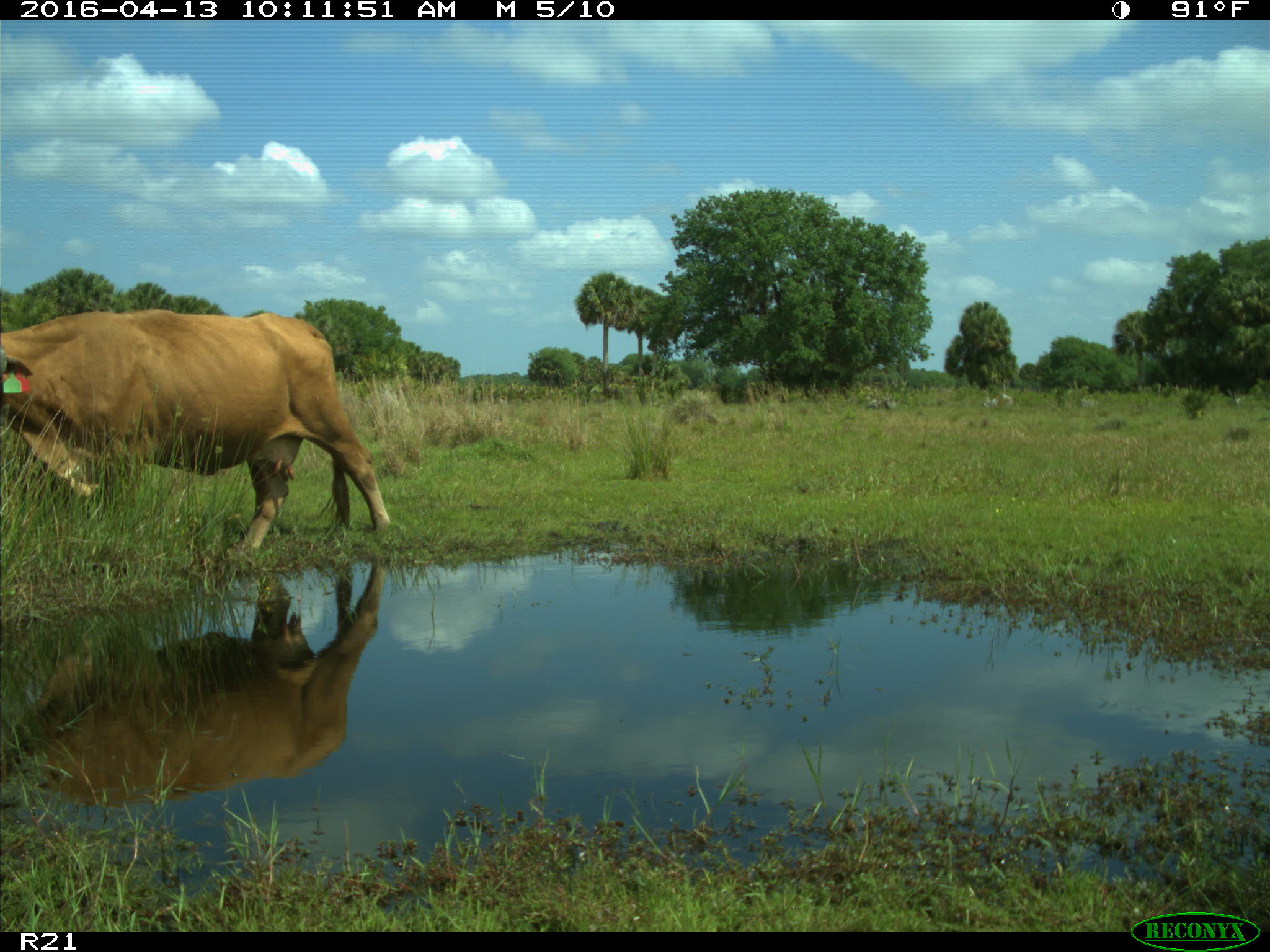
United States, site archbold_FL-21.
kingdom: Animalia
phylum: Chordata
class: Mammalia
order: Artiodactyla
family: Bovidae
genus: Bos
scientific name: Bos taurus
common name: domestic cow